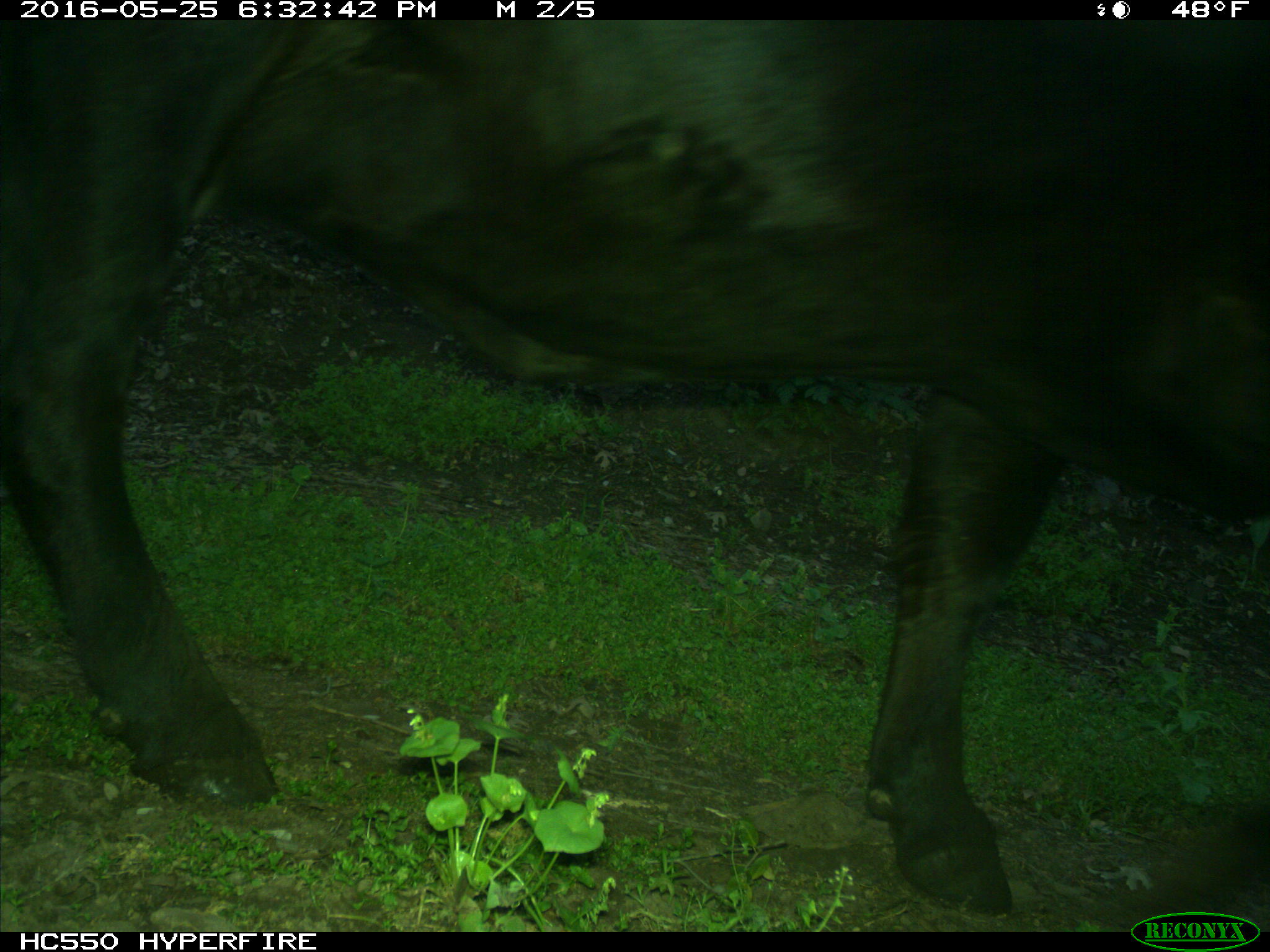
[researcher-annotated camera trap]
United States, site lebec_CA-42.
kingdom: Animalia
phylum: Chordata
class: Mammalia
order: Artiodactyla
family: Bovidae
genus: Bos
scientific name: Bos taurus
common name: domestic cow